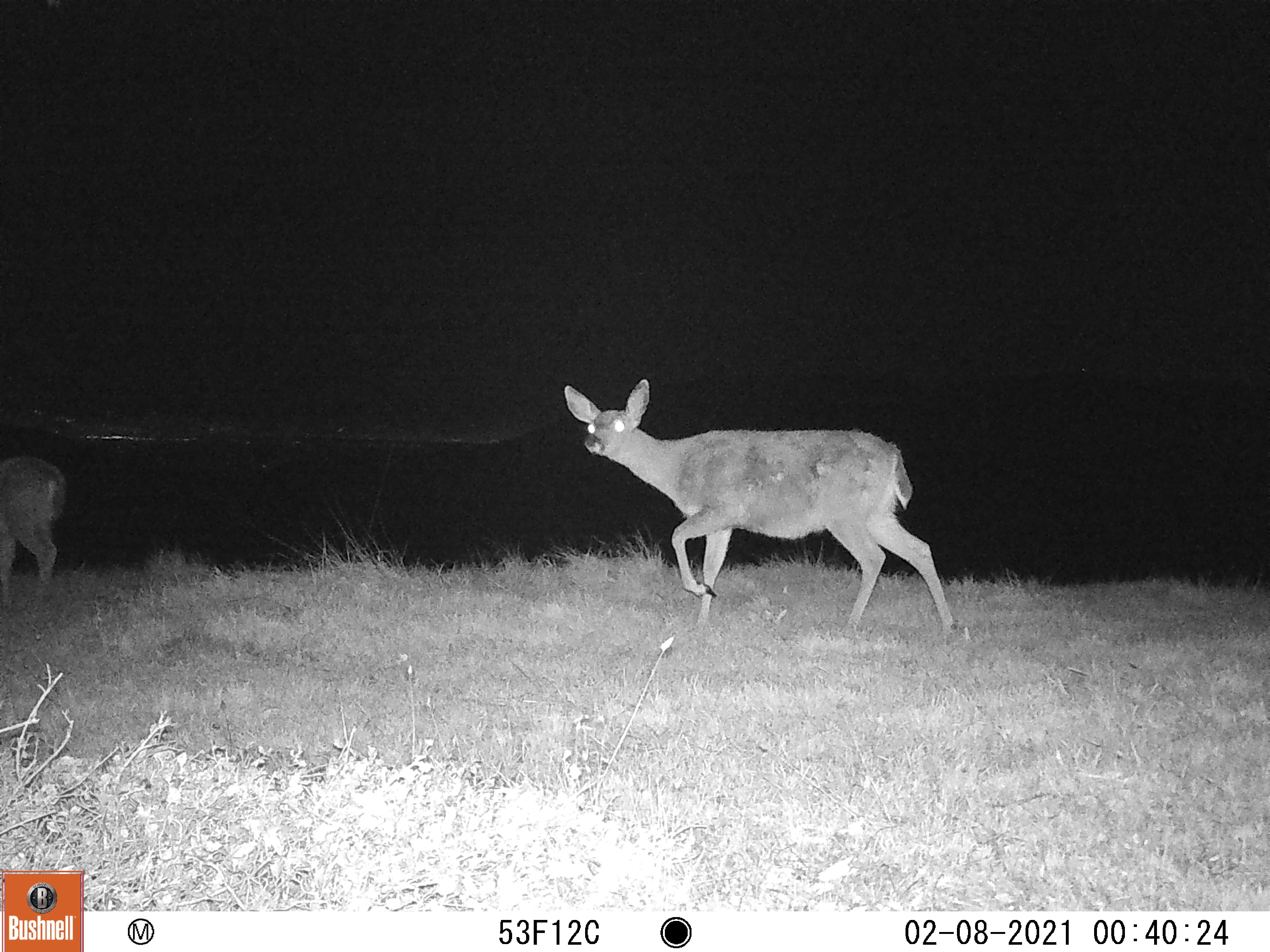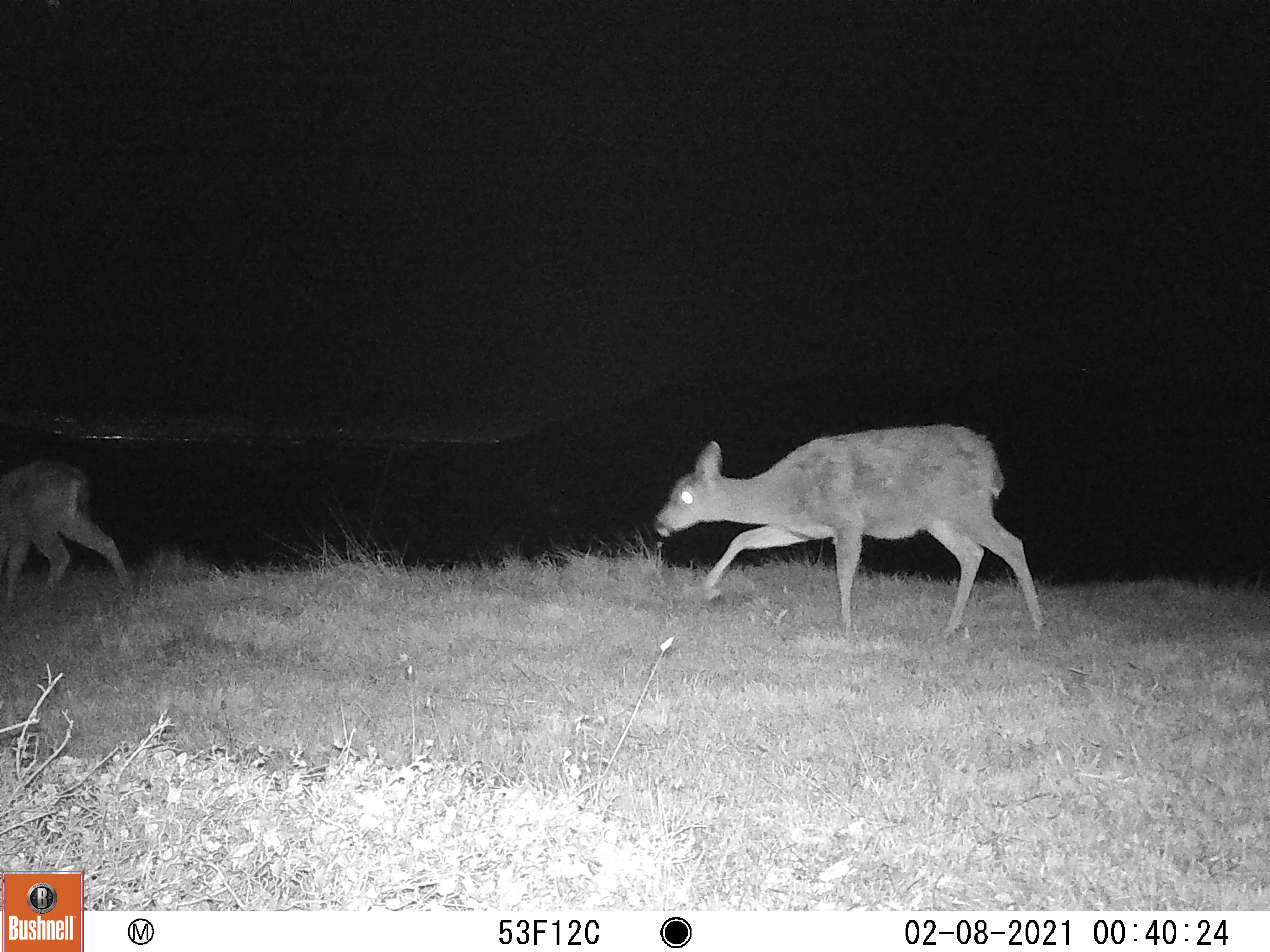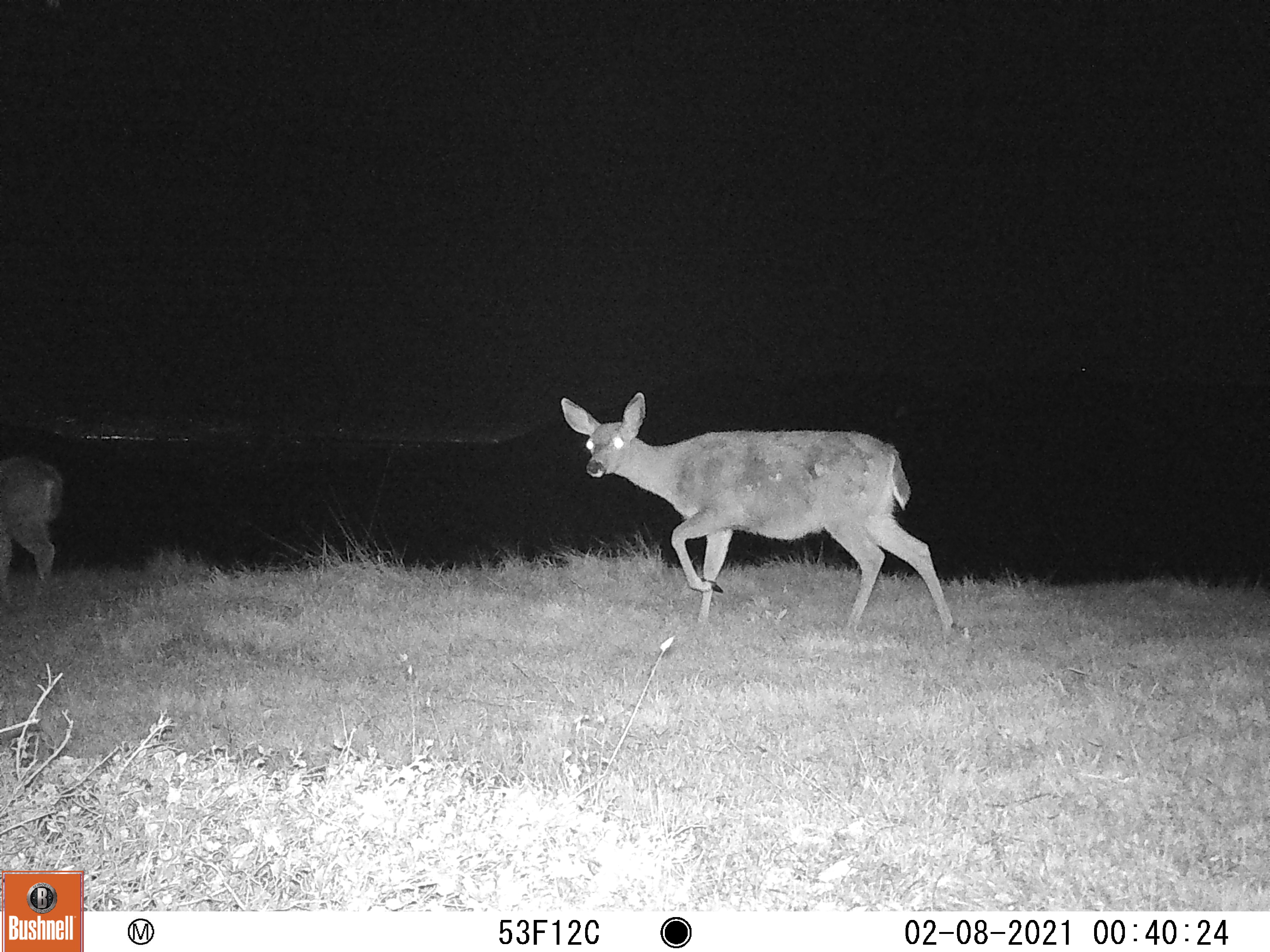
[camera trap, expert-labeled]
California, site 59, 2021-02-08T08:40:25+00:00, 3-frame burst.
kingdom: Animalia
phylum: Chordata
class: Mammalia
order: Artiodactyla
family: Cervidae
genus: Odocoileus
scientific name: Odocoileus hemionus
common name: mule deer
Mule deer (Odocoileus hemionus).